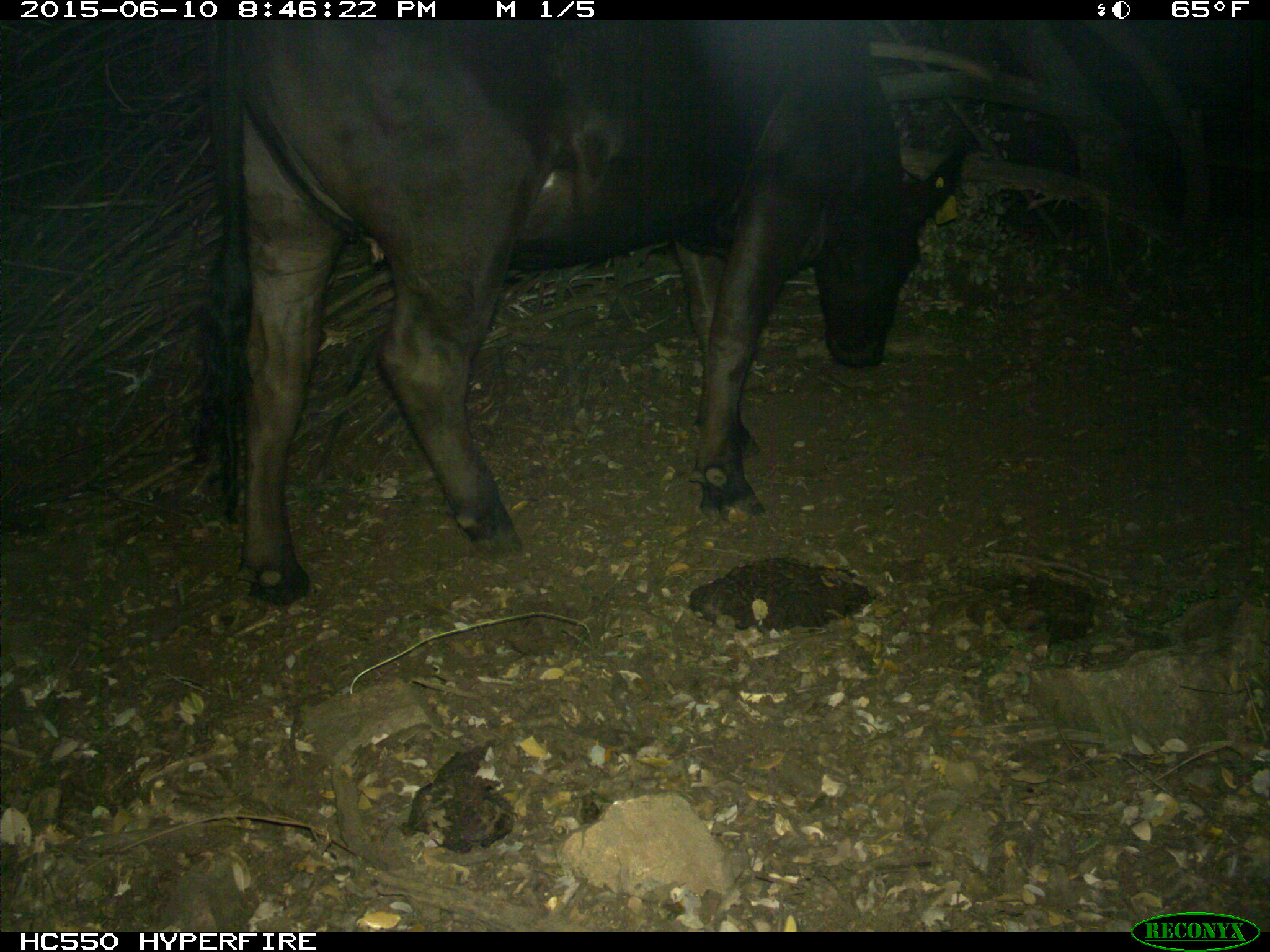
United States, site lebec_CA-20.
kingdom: Animalia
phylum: Chordata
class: Mammalia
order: Artiodactyla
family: Bovidae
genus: Bos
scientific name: Bos taurus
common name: domestic cow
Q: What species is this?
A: Bos taurus (domestic cow).